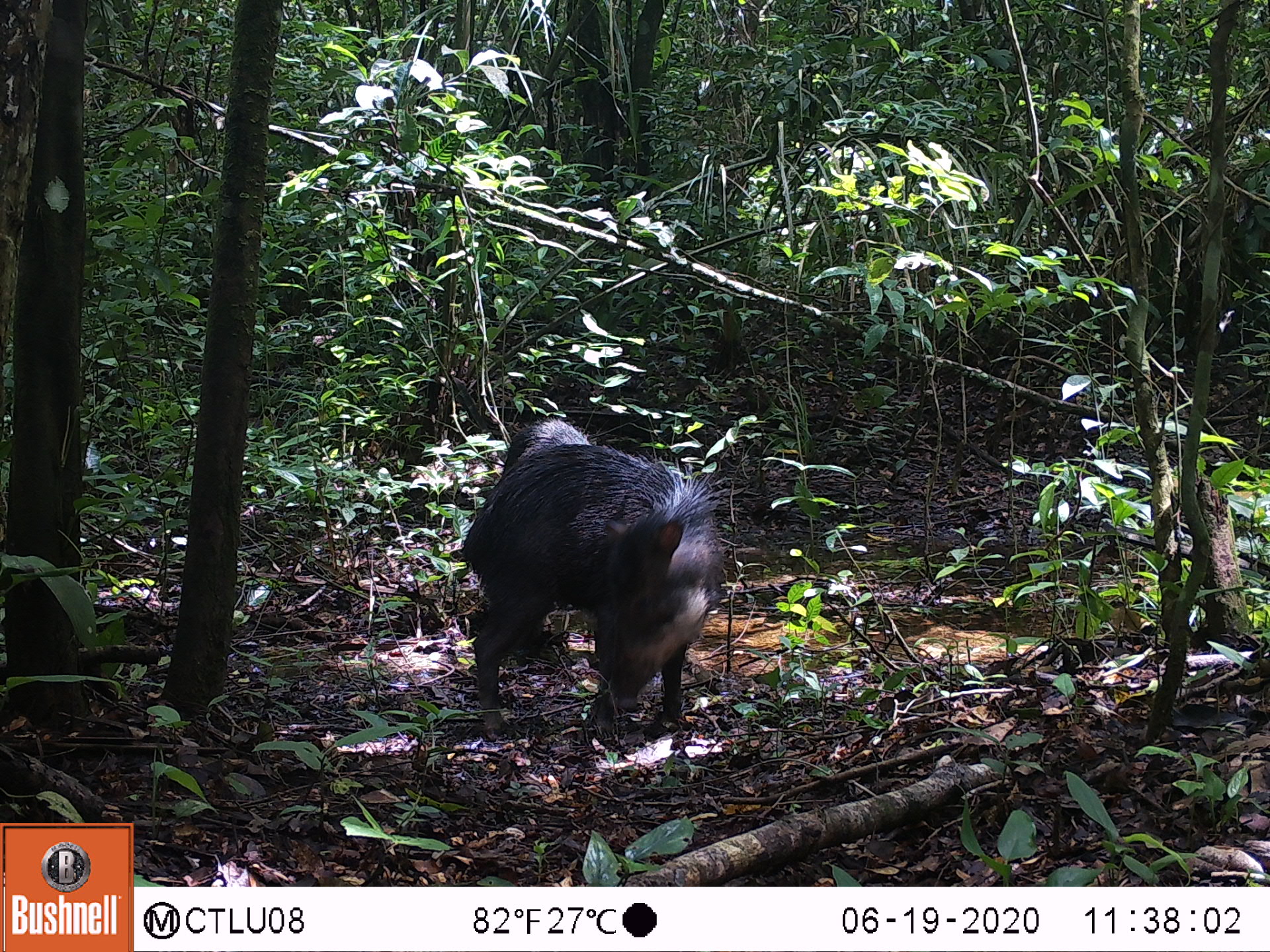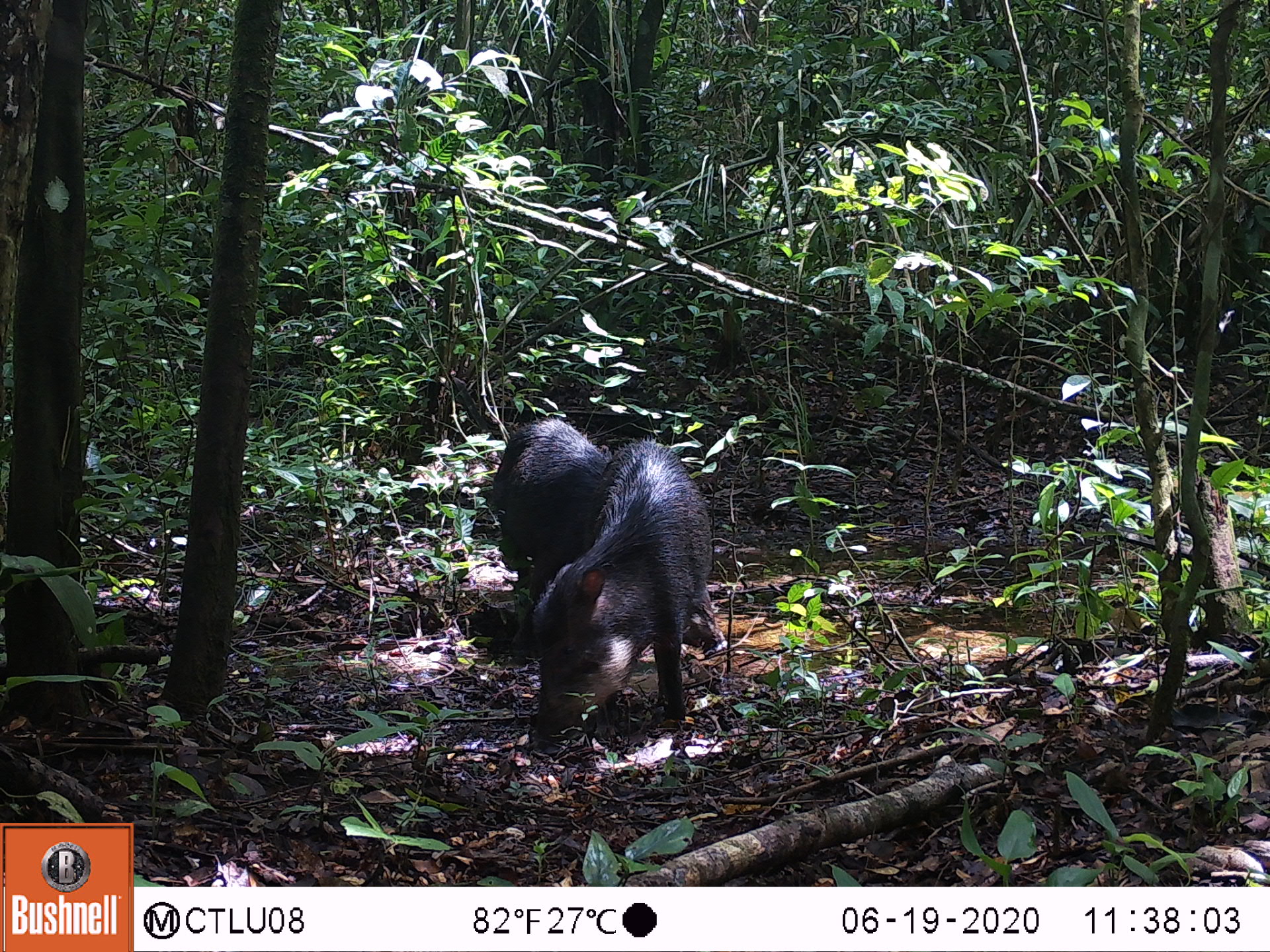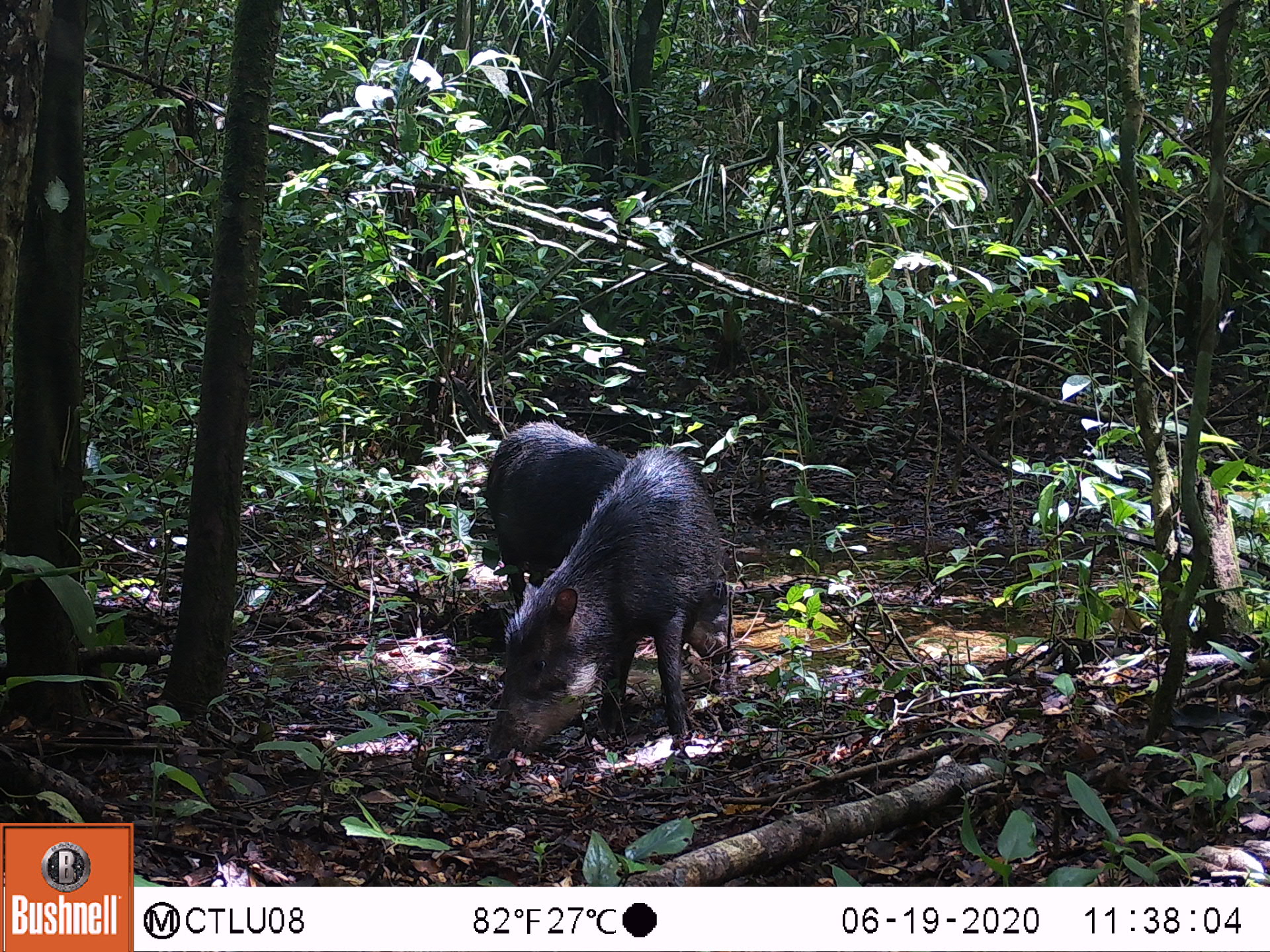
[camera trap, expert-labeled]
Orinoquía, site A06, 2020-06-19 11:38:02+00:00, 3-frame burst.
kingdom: Animalia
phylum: Chordata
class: Mammalia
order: Artiodactyla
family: Tayassuidae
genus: Tayassu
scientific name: Tayassu pecari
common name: white-lipped peccary